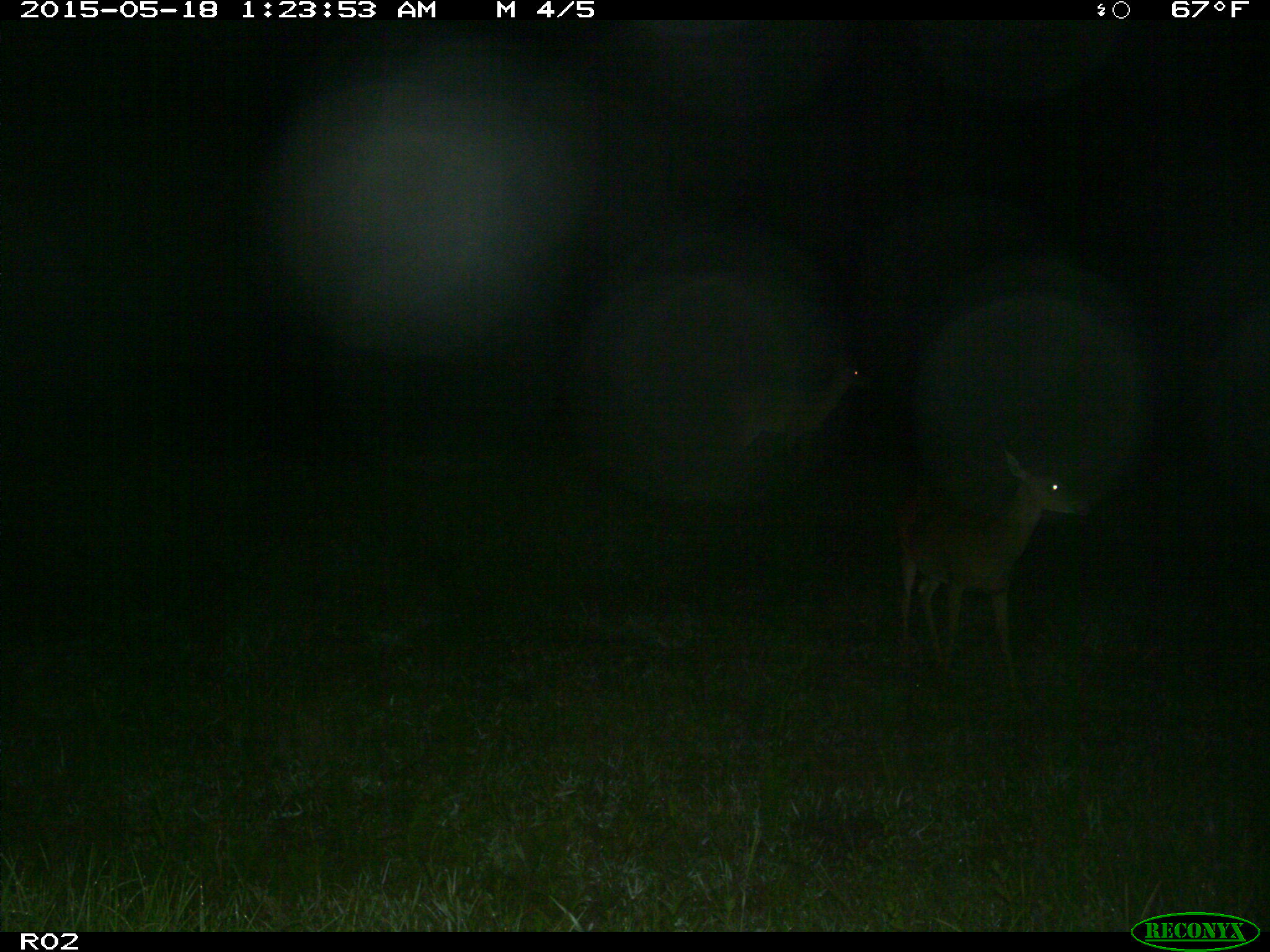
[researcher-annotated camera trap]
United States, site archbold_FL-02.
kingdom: Animalia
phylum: Chordata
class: Mammalia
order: Artiodactyla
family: Cervidae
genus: Odocoileus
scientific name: Odocoileus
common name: deer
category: unidentified deer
Unidentified deer (deer) (Odocoileus).